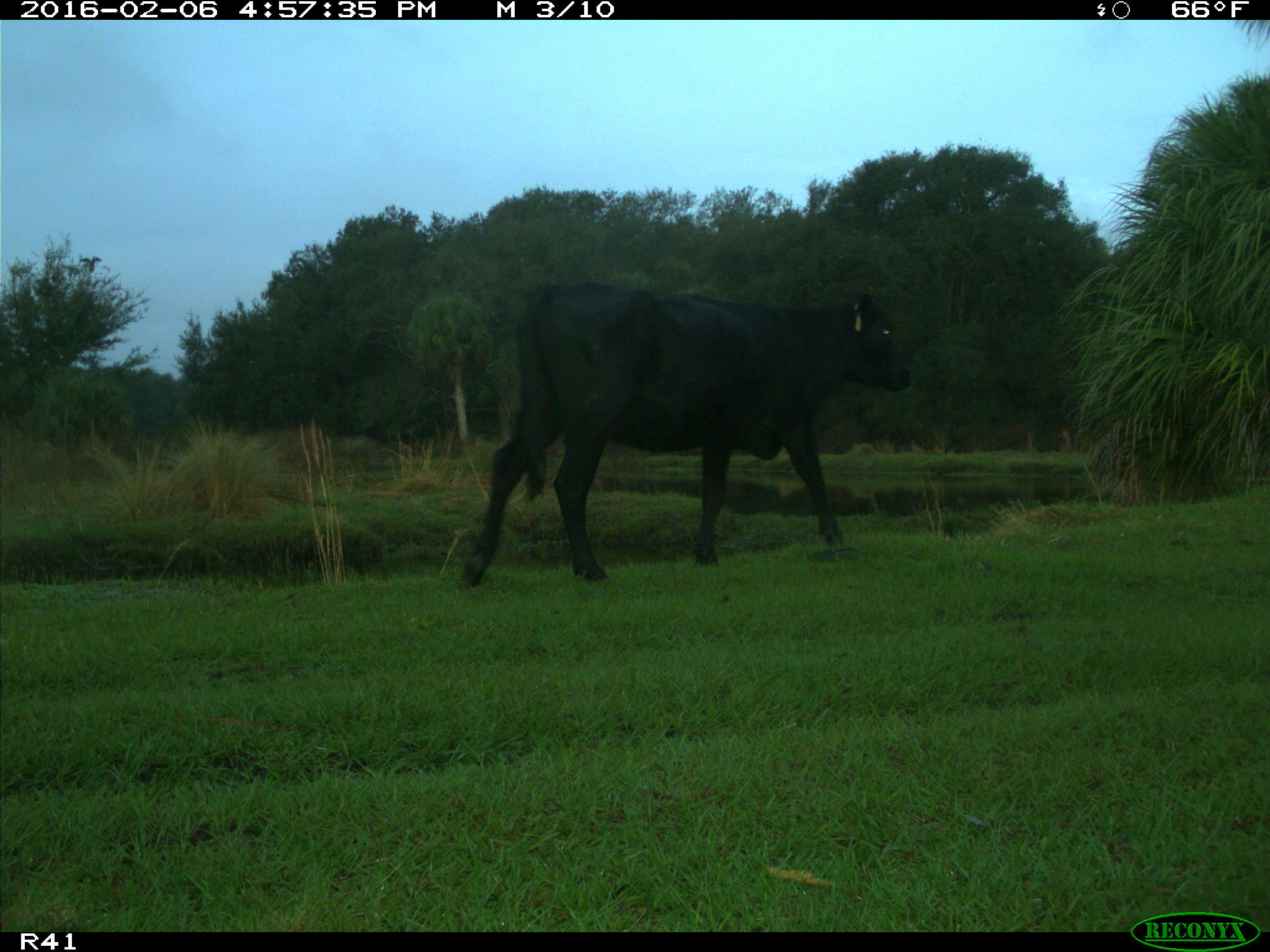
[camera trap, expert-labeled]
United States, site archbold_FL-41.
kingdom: Animalia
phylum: Chordata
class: Mammalia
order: Artiodactyla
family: Bovidae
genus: Bos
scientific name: Bos taurus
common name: domestic cow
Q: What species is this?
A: Bos taurus (domestic cow).